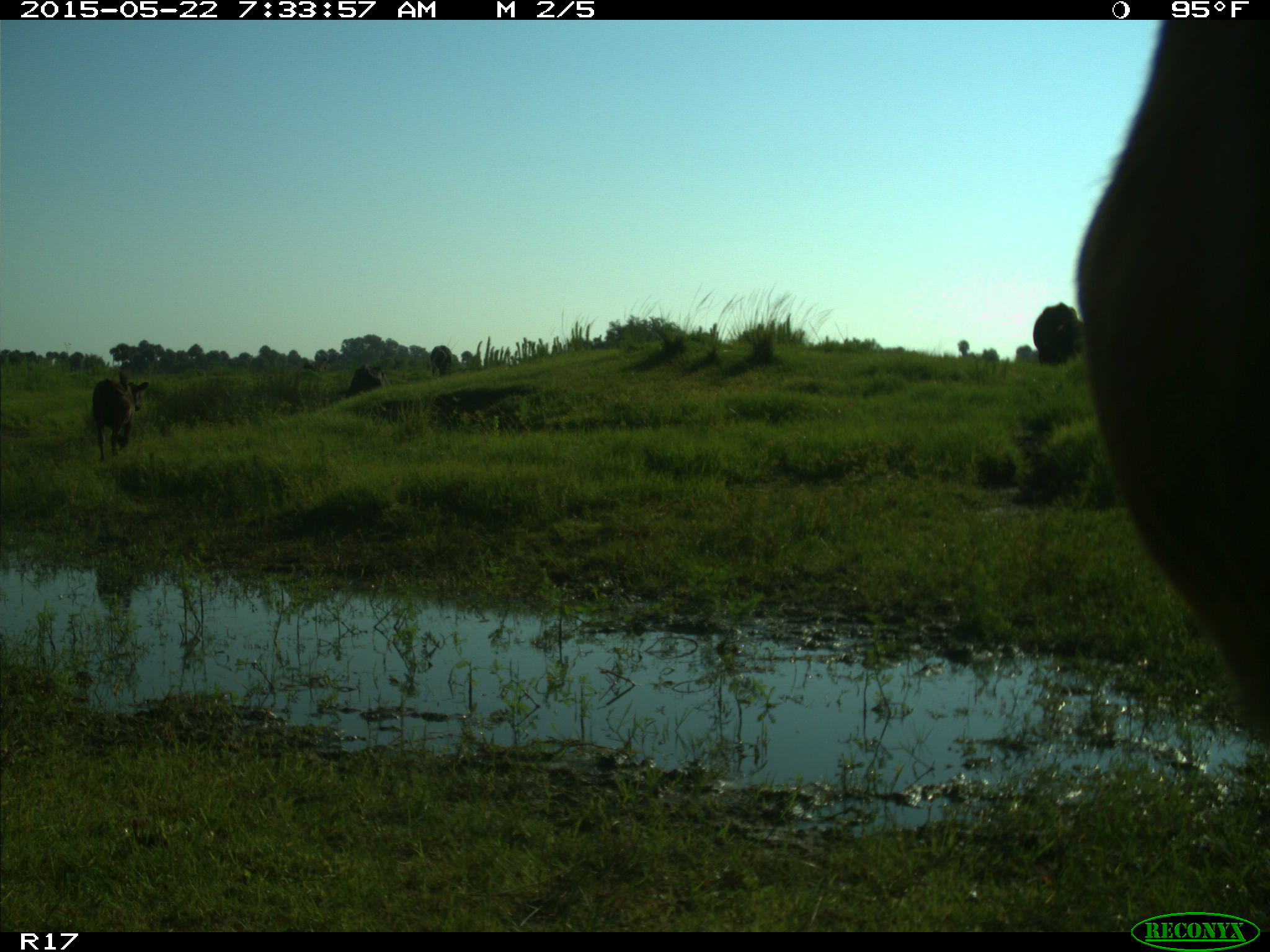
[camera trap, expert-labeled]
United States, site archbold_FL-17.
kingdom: Animalia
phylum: Chordata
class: Mammalia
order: Artiodactyla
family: Bovidae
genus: Bos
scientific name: Bos taurus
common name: domestic cow